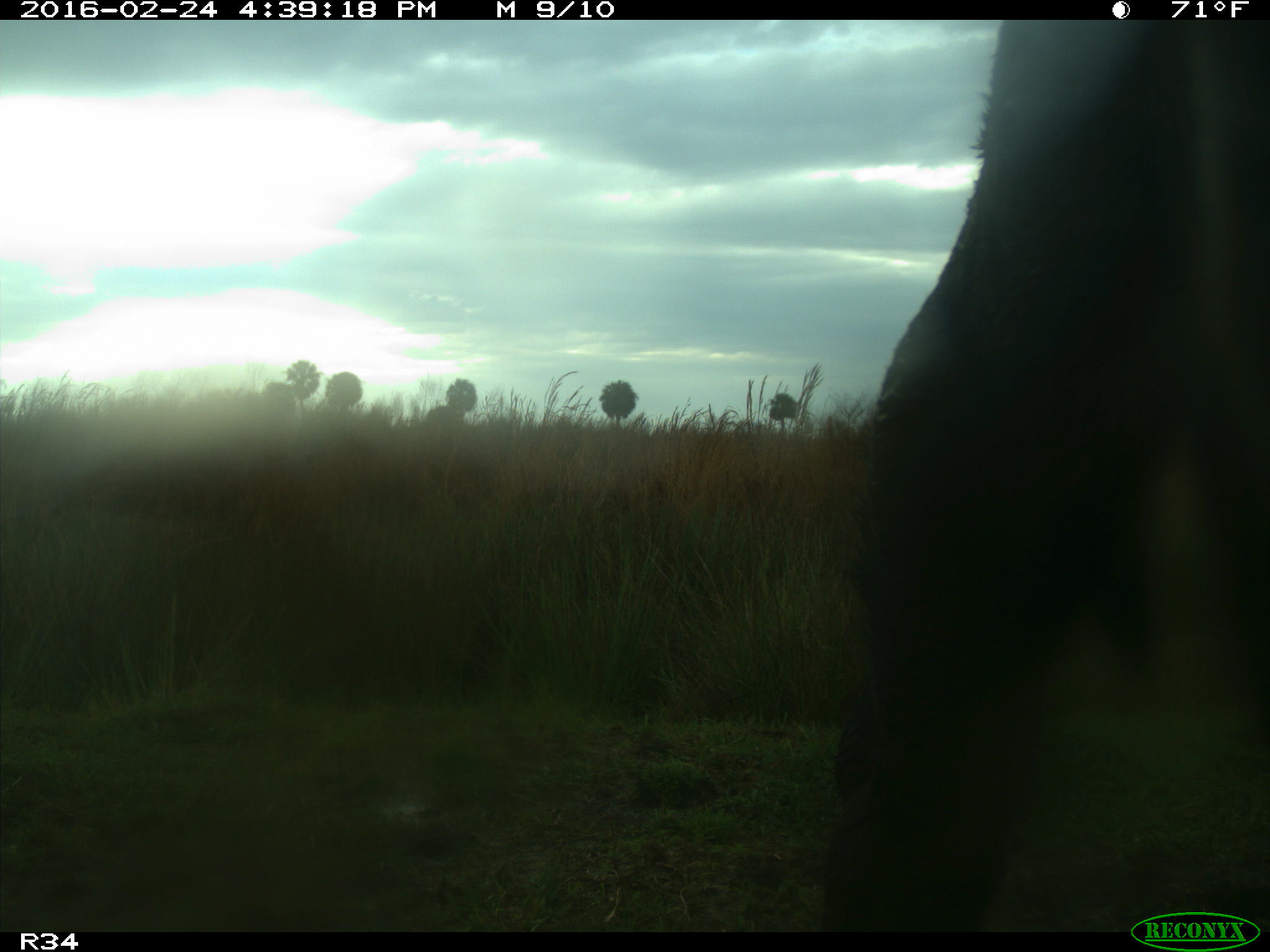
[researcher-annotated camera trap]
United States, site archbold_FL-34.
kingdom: Animalia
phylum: Chordata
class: Mammalia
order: Artiodactyla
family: Bovidae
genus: Bos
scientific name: Bos taurus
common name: domestic cow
Bos taurus (domestic cow).